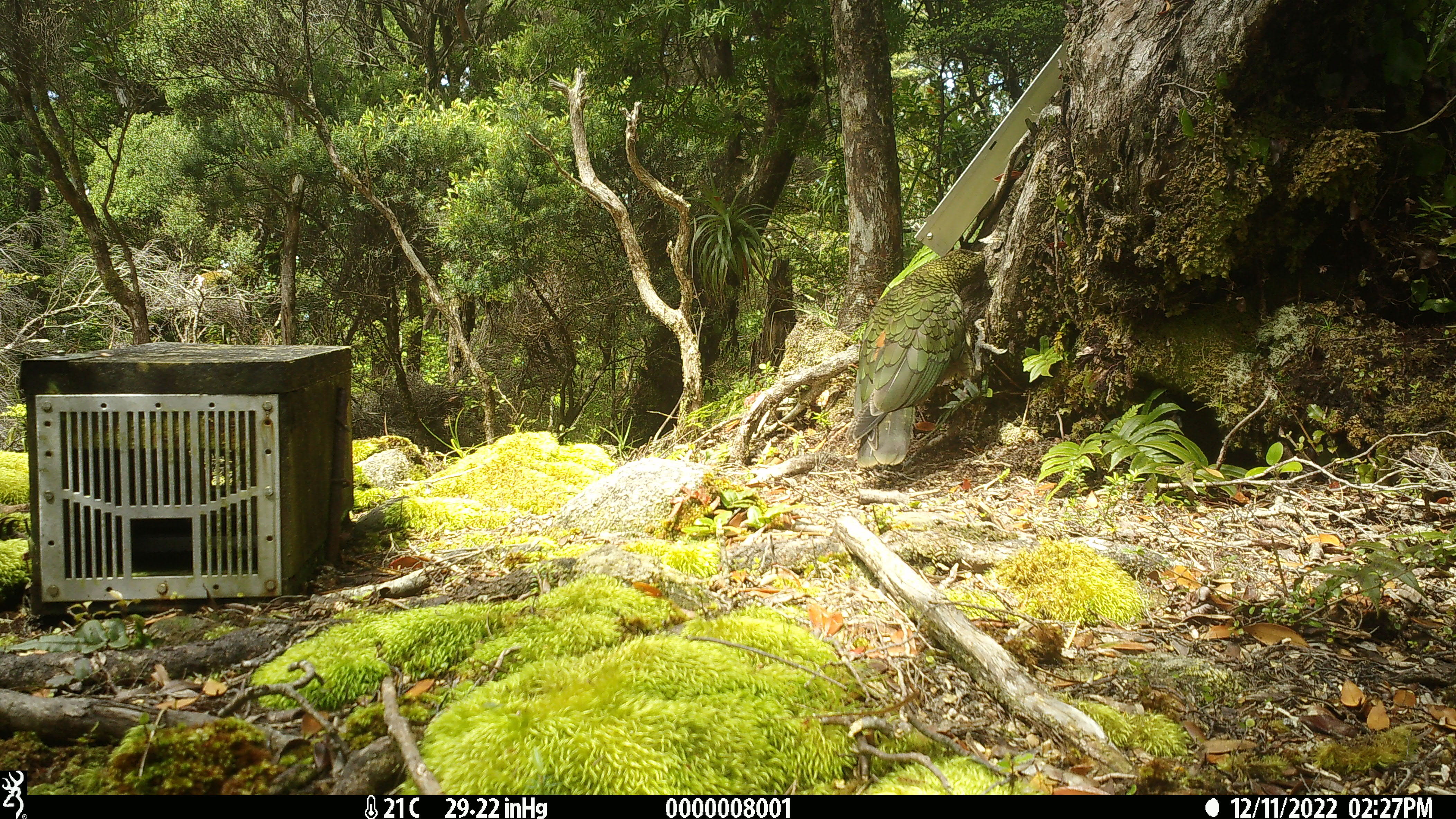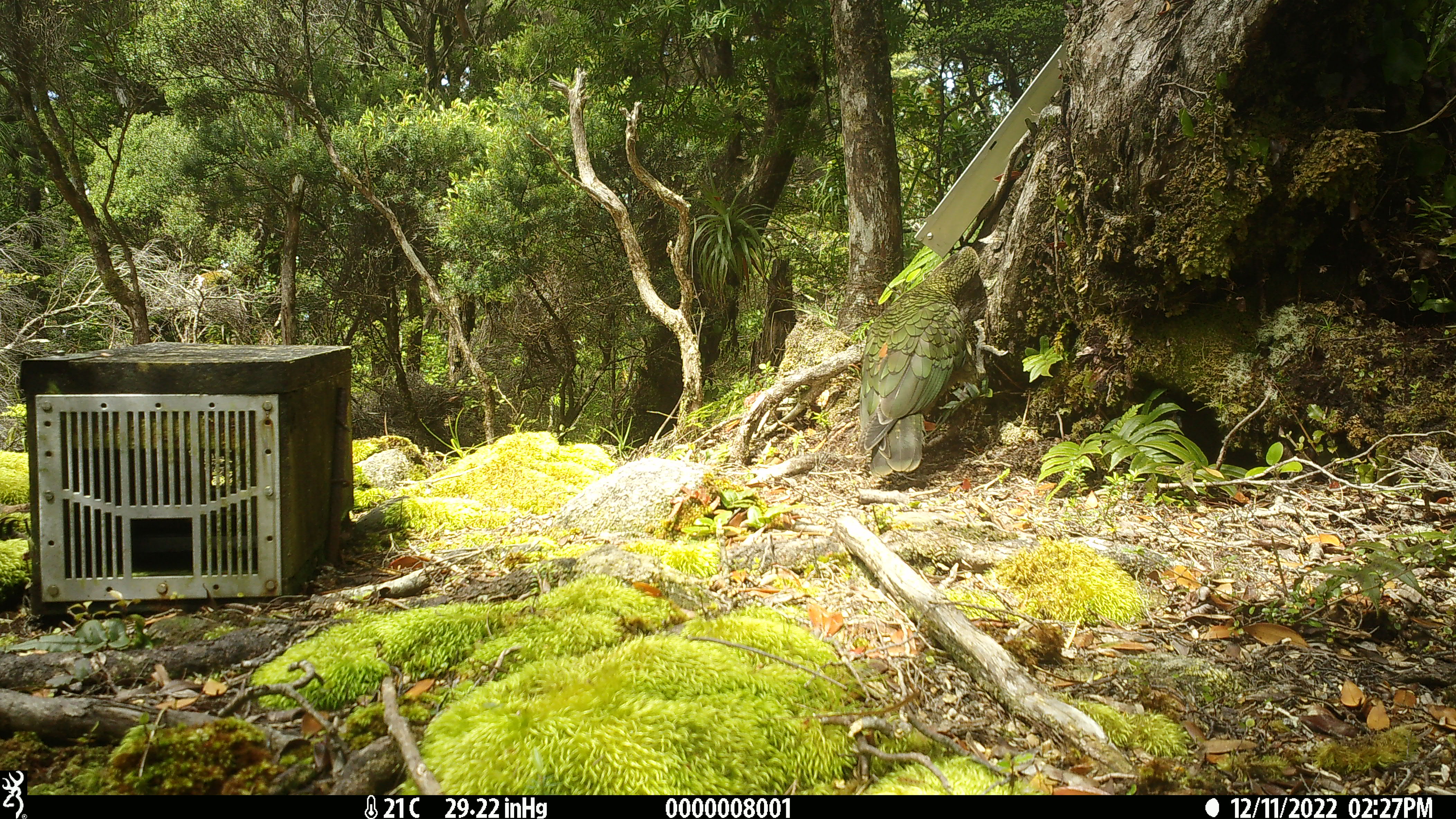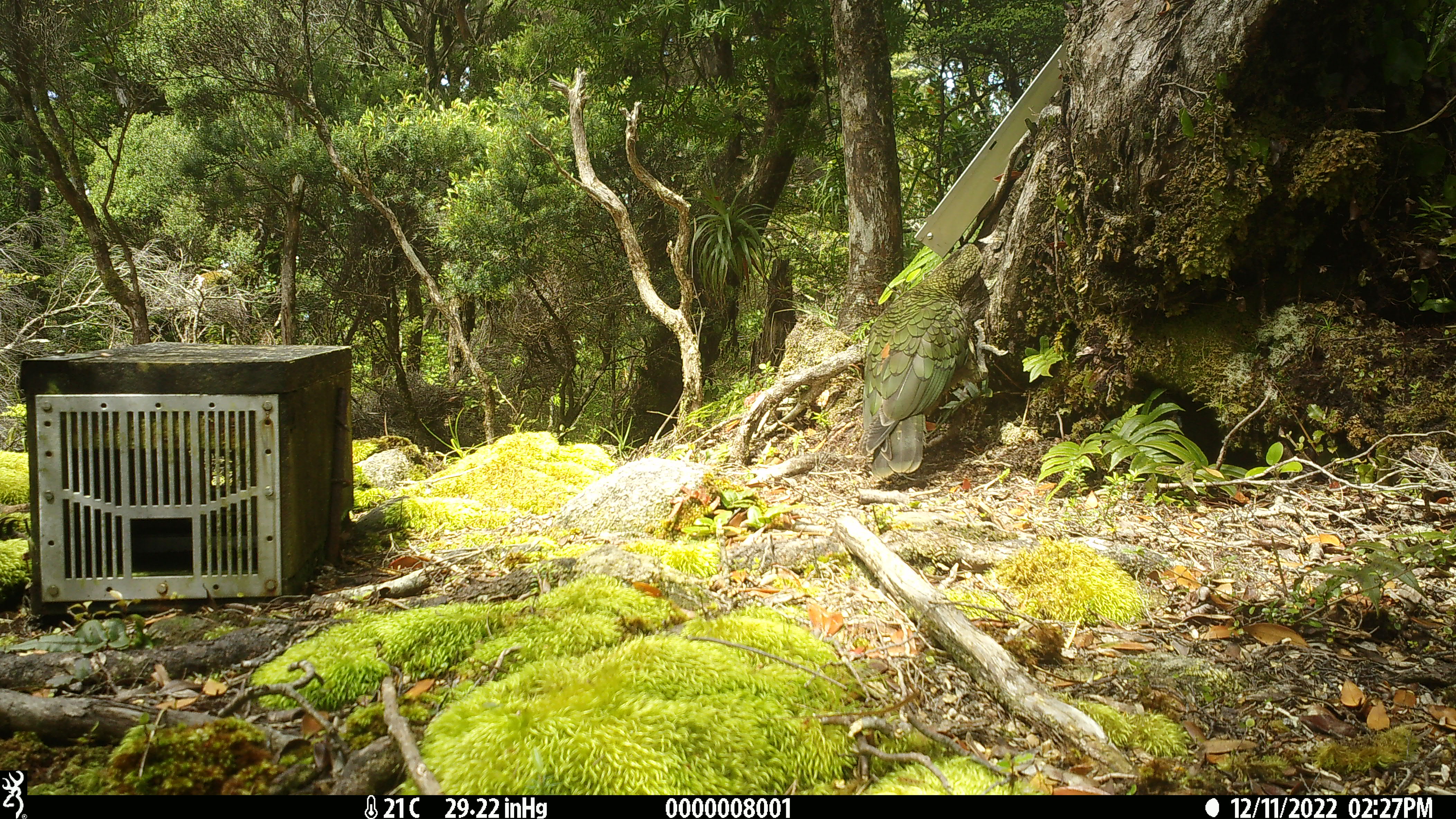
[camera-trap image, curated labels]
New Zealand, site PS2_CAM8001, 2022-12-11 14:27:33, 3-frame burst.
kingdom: Animalia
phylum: Chordata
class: Aves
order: Psittaciformes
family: Strigopidae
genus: Nestor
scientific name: Nestor notabilis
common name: kea